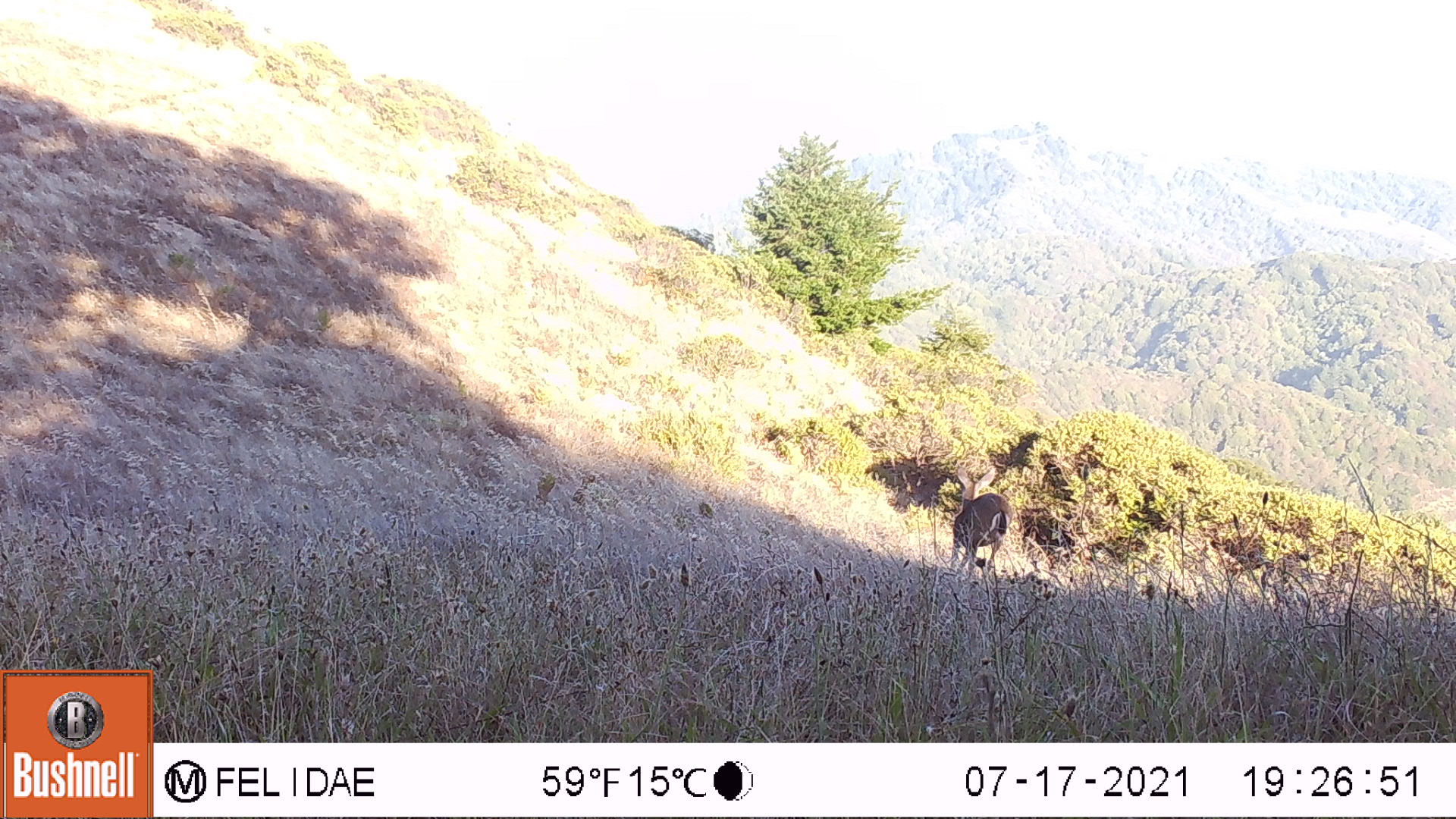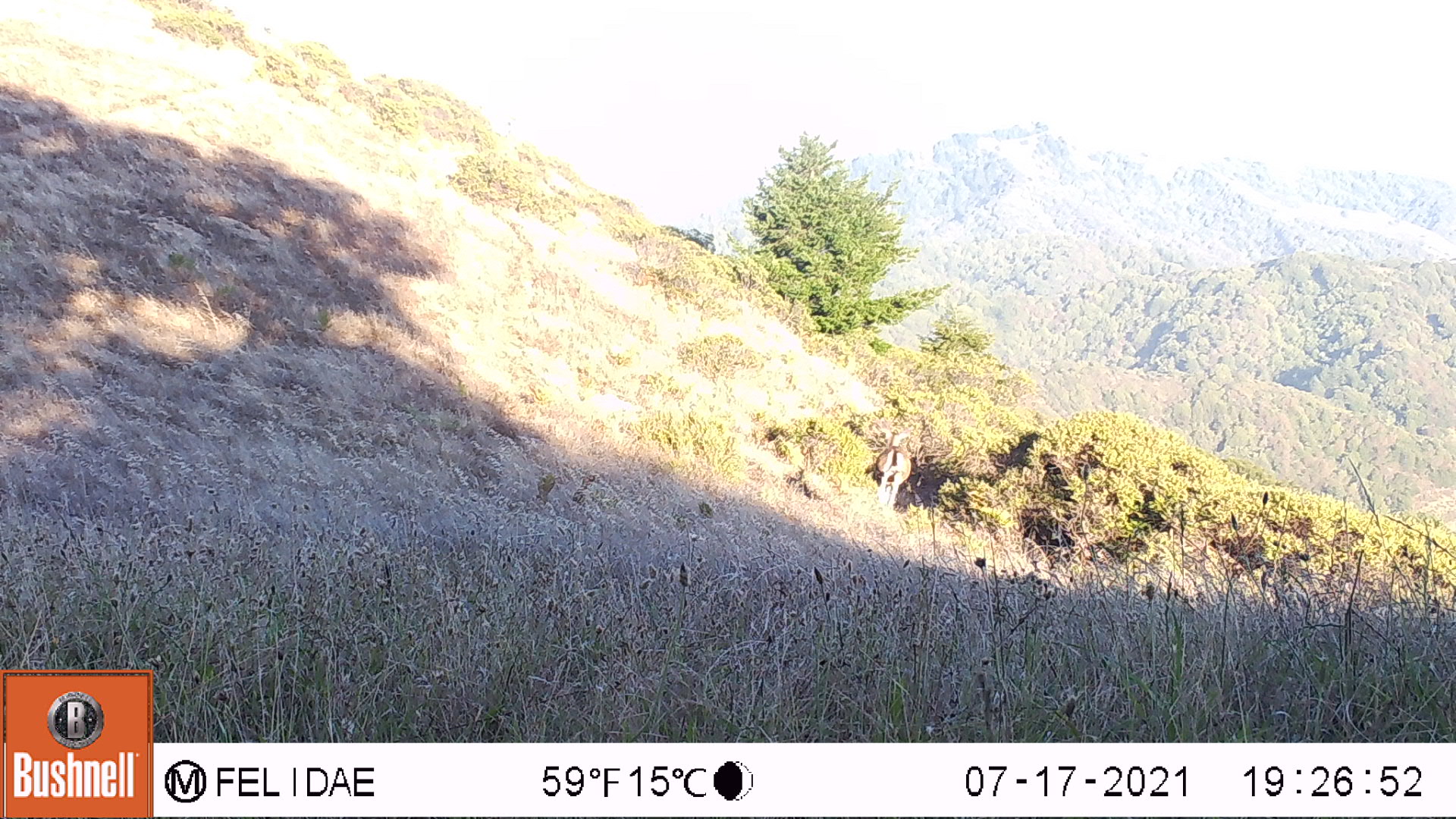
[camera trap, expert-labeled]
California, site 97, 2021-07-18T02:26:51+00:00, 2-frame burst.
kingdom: Animalia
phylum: Chordata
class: Mammalia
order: Artiodactyla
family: Cervidae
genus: Odocoileus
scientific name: Odocoileus hemionus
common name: mule deer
Mule deer (Odocoileus hemionus).